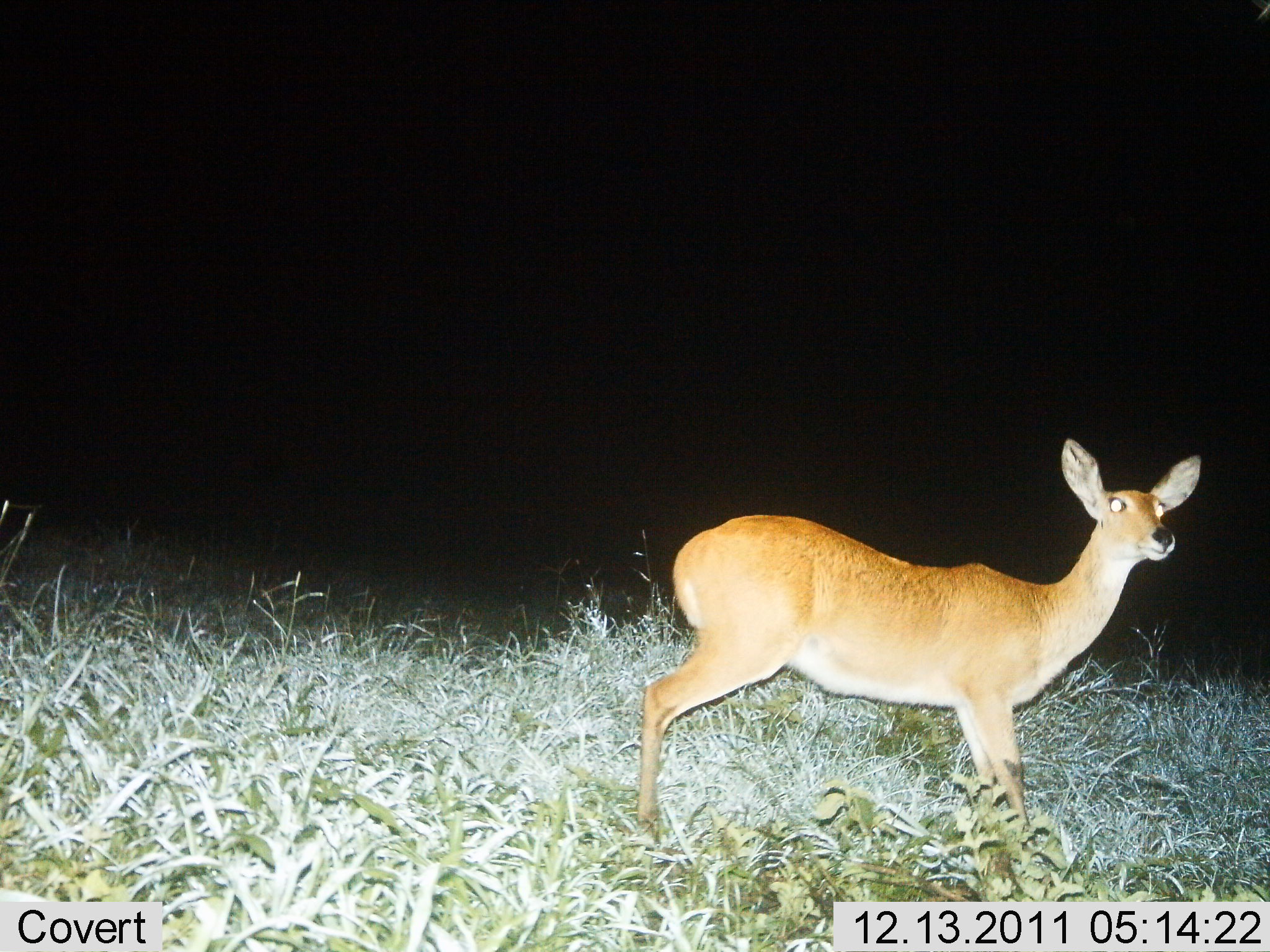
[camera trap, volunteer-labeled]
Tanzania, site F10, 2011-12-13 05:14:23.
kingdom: Animalia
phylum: Chordata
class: Mammalia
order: Artiodactyla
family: Bovidae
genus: Redunca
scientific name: Redunca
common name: reedbuck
Reedbuck (Redunca), count 1. Behavior (volunteer vote fractions): standing 92%, resting 0%, moving 8%, interacting 0%. Young present (vote fraction): 0%. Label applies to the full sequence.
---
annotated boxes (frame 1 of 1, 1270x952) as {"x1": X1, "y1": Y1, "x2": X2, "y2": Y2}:
animal: {"x1": 637, "y1": 431, "x2": 1204, "y2": 904}